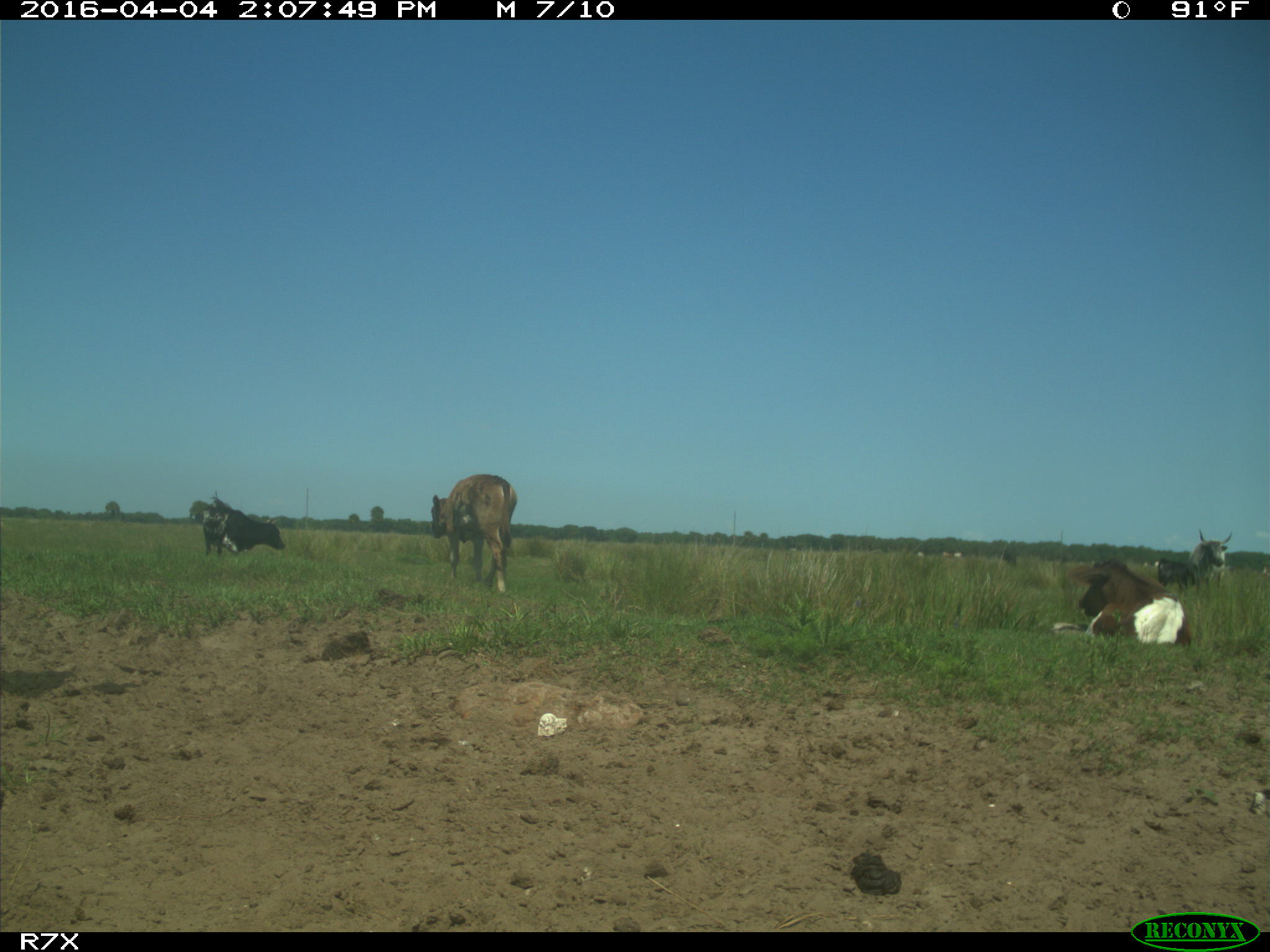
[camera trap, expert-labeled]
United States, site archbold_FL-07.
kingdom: Animalia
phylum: Chordata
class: Mammalia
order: Artiodactyla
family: Bovidae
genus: Bos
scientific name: Bos taurus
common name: domestic cow